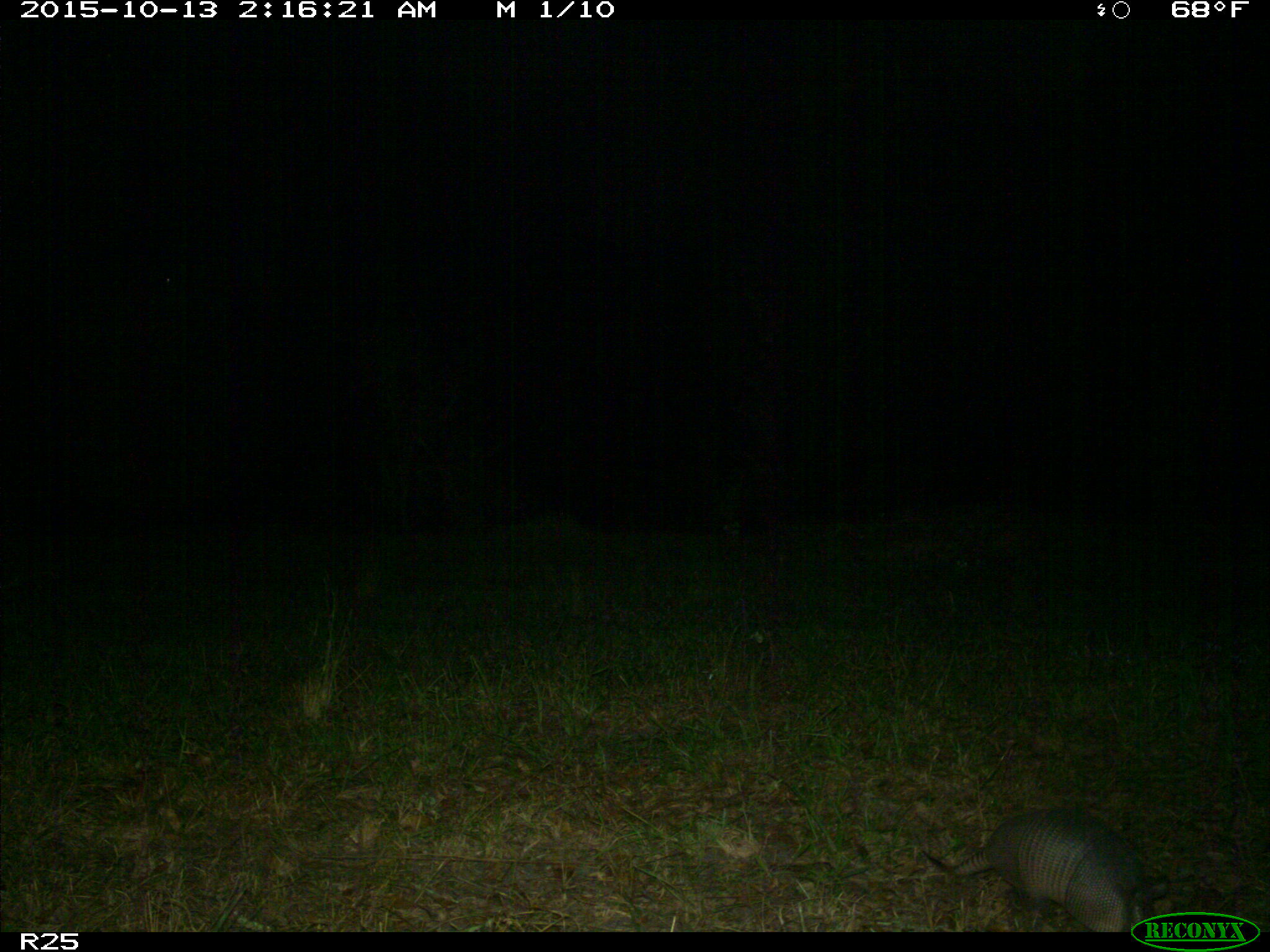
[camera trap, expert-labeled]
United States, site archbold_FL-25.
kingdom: Animalia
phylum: Chordata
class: Mammalia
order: Cingulata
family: Dasypodidae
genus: Dasypus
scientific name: Dasypus novemcinctus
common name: nine-banded armadillo